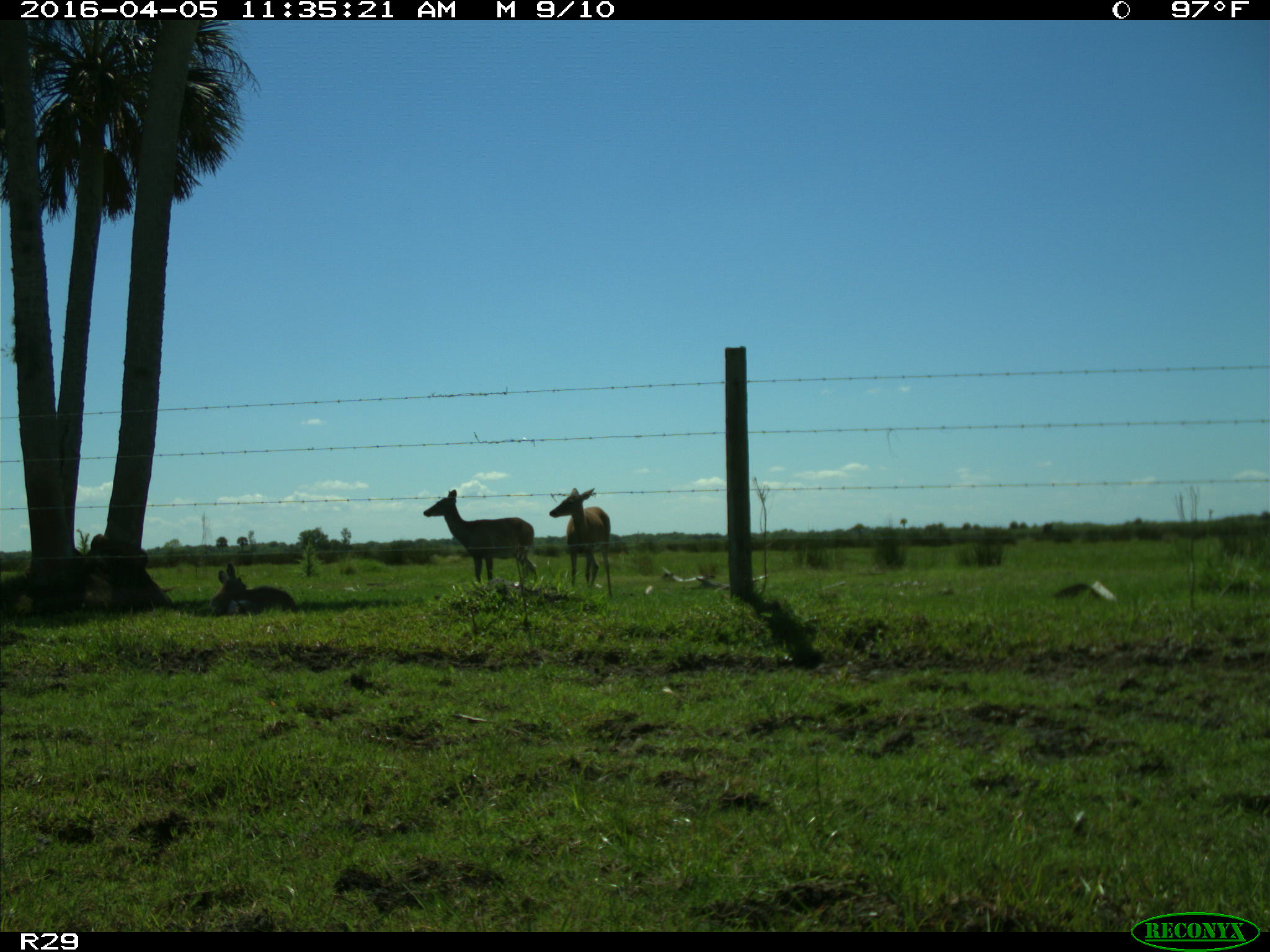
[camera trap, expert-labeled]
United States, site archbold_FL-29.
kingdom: Animalia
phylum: Chordata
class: Mammalia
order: Artiodactyla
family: Cervidae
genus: Odocoileus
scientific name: Odocoileus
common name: deer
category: unidentified deer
Unidentified deer (deer) (Odocoileus).